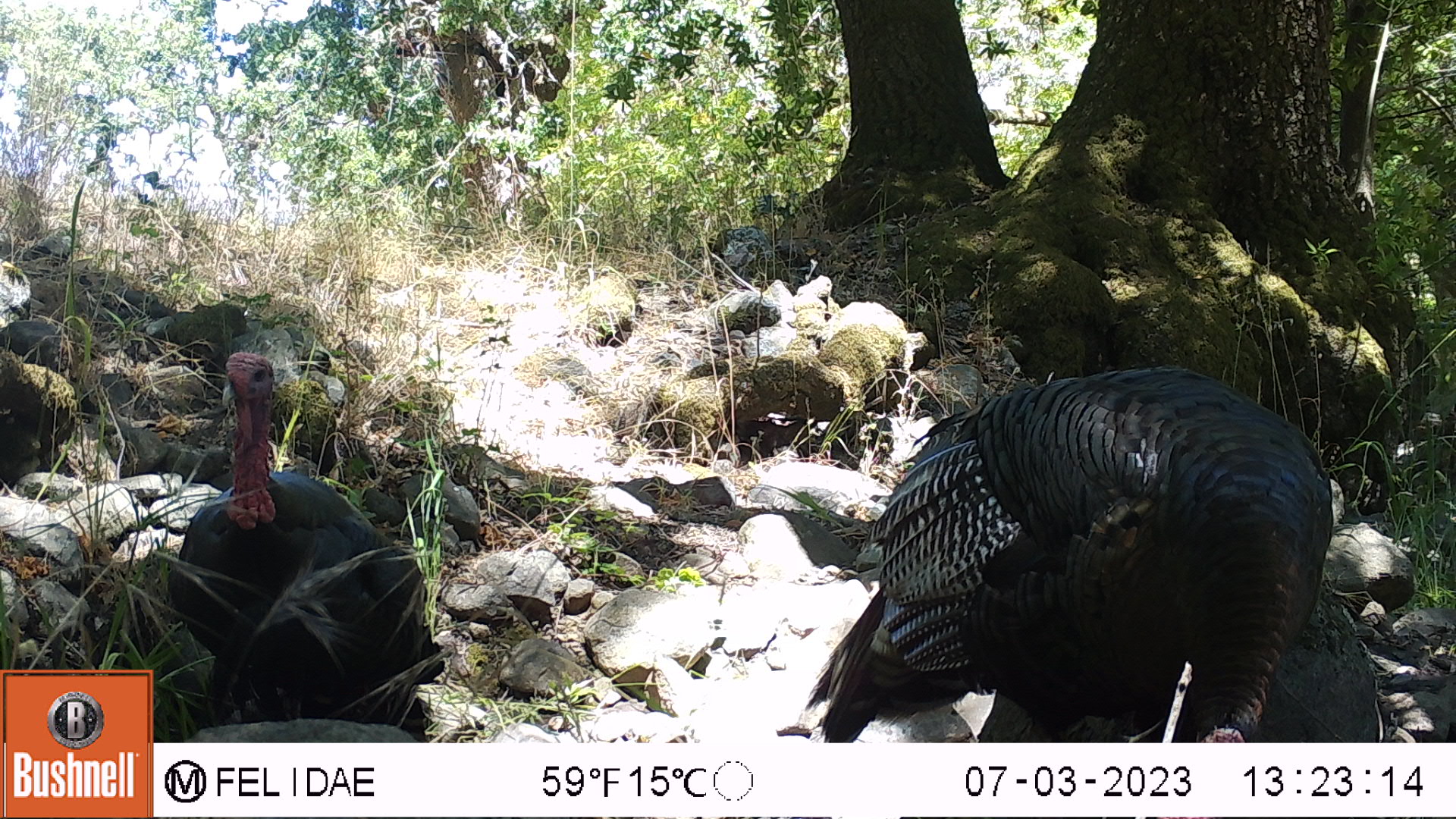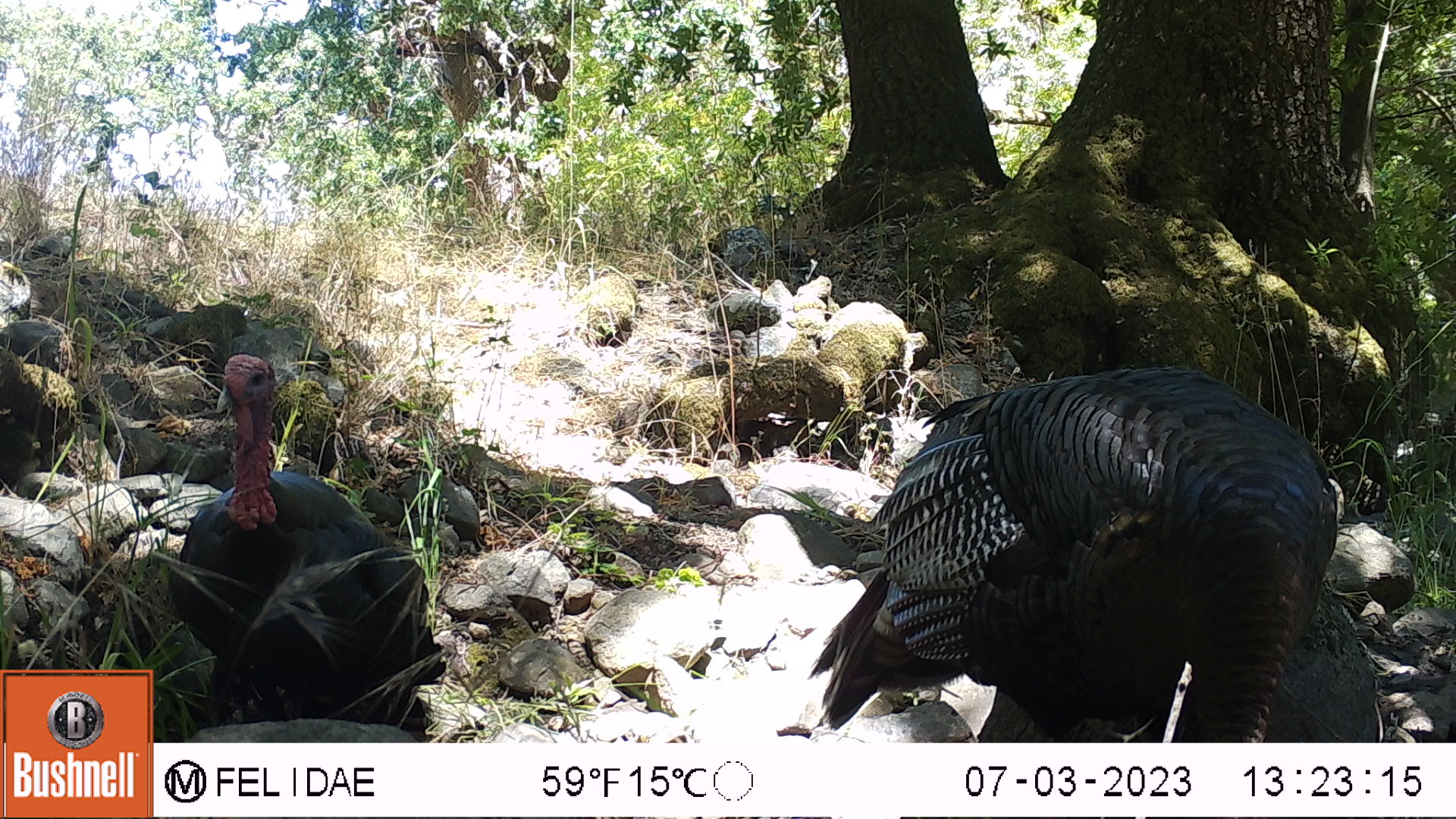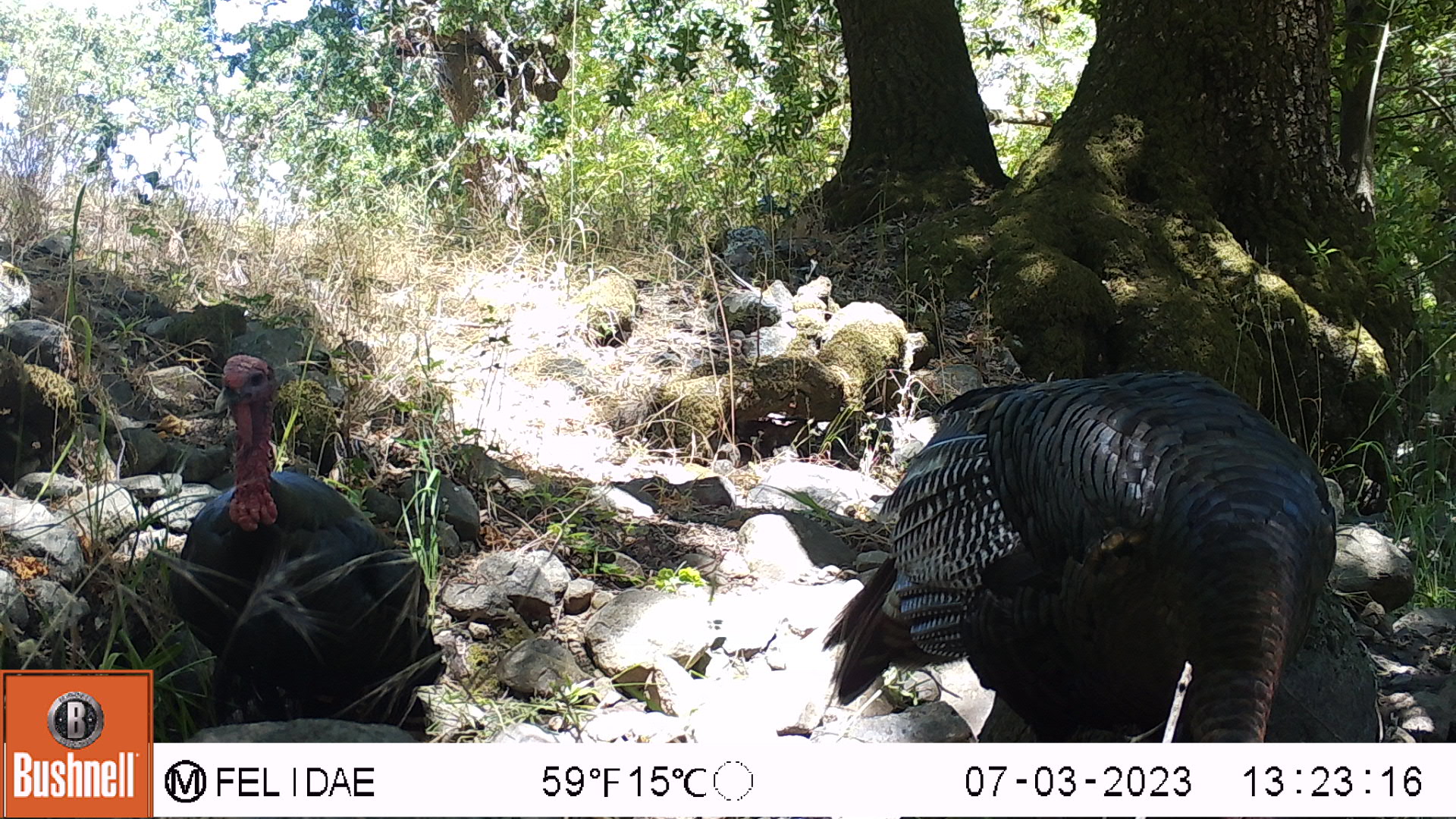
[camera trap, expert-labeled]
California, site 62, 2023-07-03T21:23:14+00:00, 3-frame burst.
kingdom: Animalia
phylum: Chordata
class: Aves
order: Galliformes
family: Phasianidae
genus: Meleagris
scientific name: Meleagris gallopavo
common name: turkey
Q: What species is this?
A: Turkey (Meleagris gallopavo).